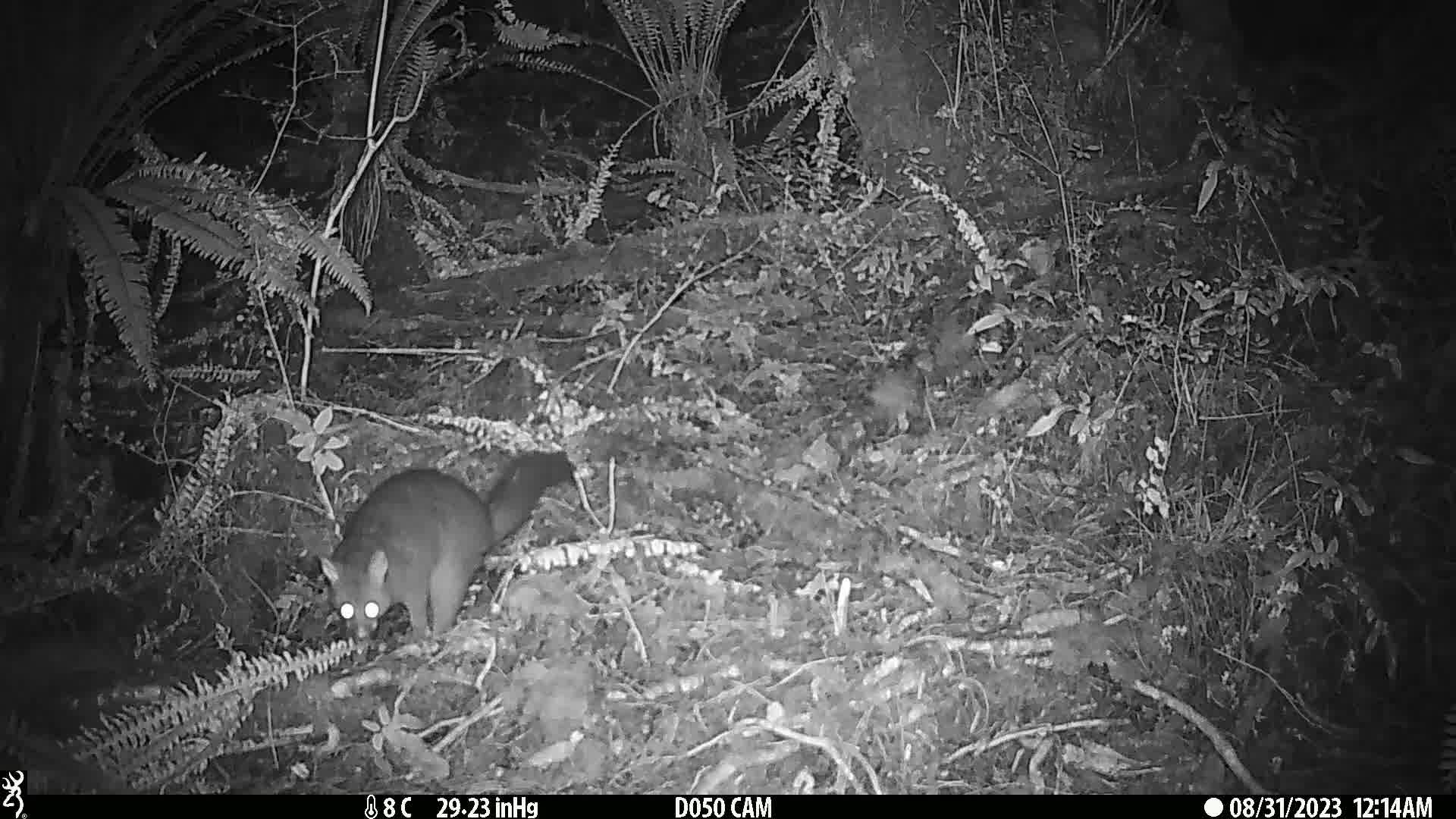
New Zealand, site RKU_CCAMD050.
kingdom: Animalia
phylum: Chordata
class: Mammalia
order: Diprotodontia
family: Phalangeridae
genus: Trichosurus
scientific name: Trichosurus vulpecula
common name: common brushtail possum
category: possum